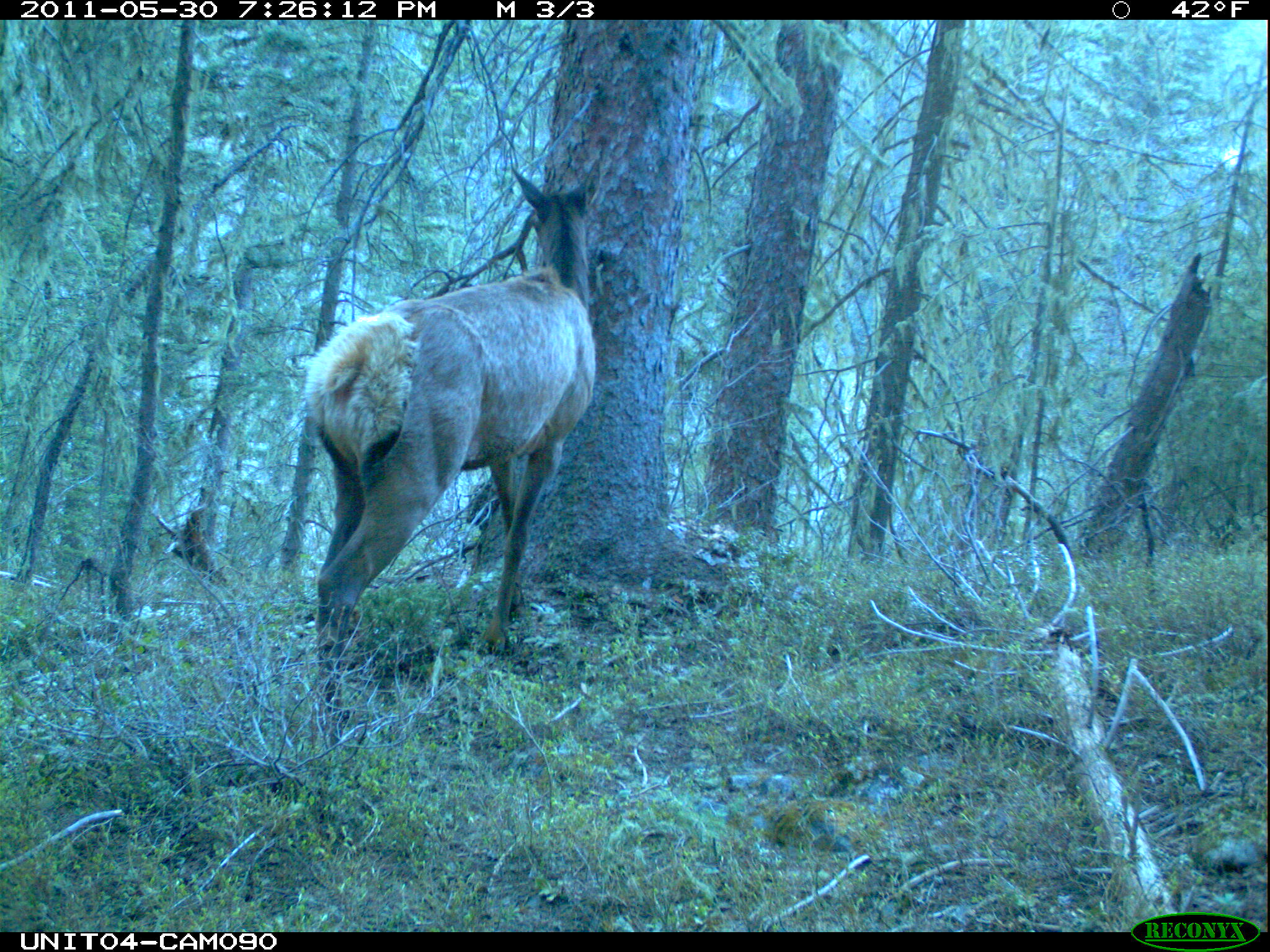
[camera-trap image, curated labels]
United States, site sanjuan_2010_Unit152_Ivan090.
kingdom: Animalia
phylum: Chordata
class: Mammalia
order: Artiodactyla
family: Cervidae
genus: Cervus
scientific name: Cervus elaphus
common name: red deer